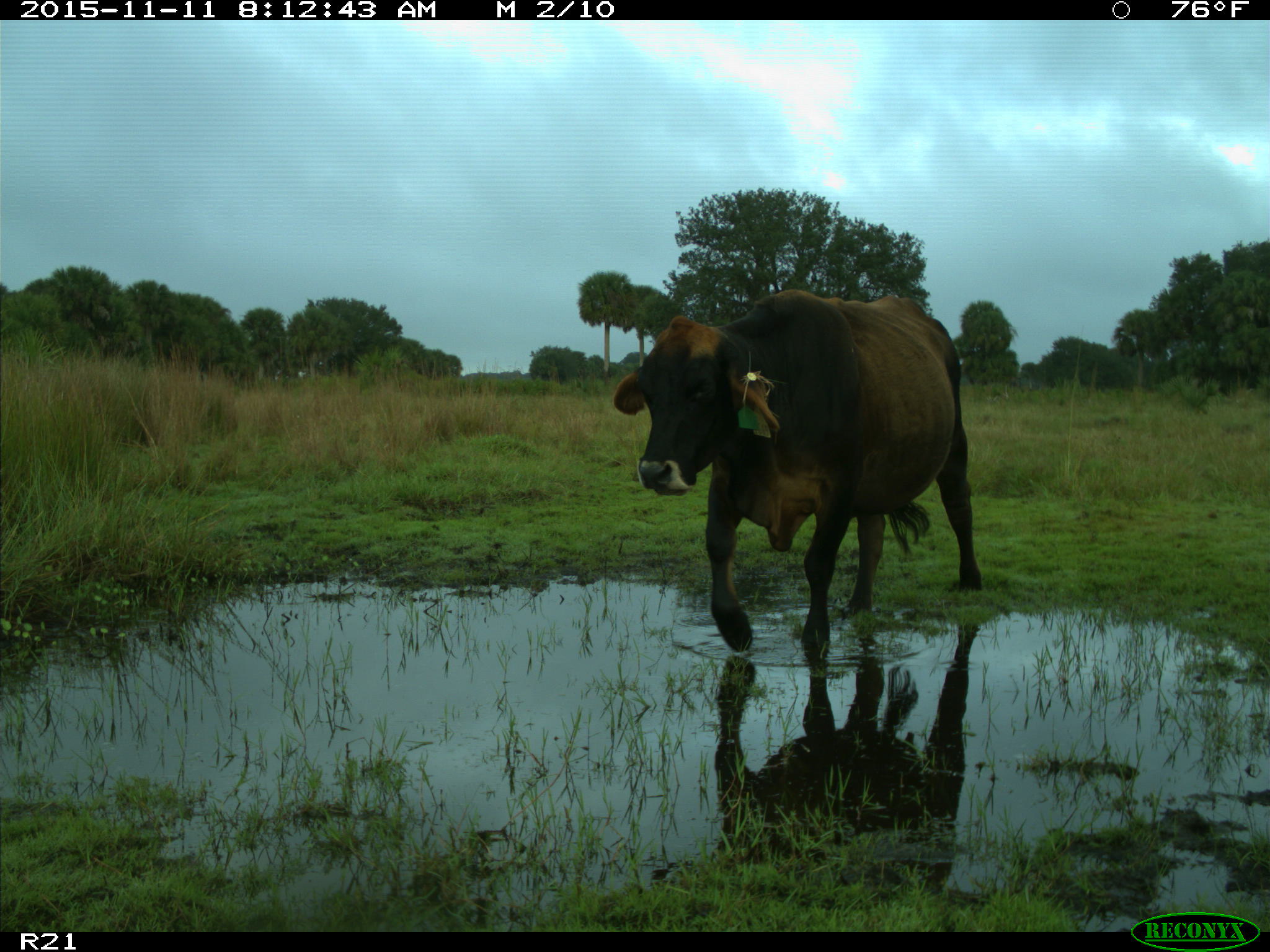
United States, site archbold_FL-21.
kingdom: Animalia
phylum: Chordata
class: Mammalia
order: Artiodactyla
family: Bovidae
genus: Bos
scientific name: Bos taurus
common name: domestic cow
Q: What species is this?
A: Bos taurus (domestic cow).